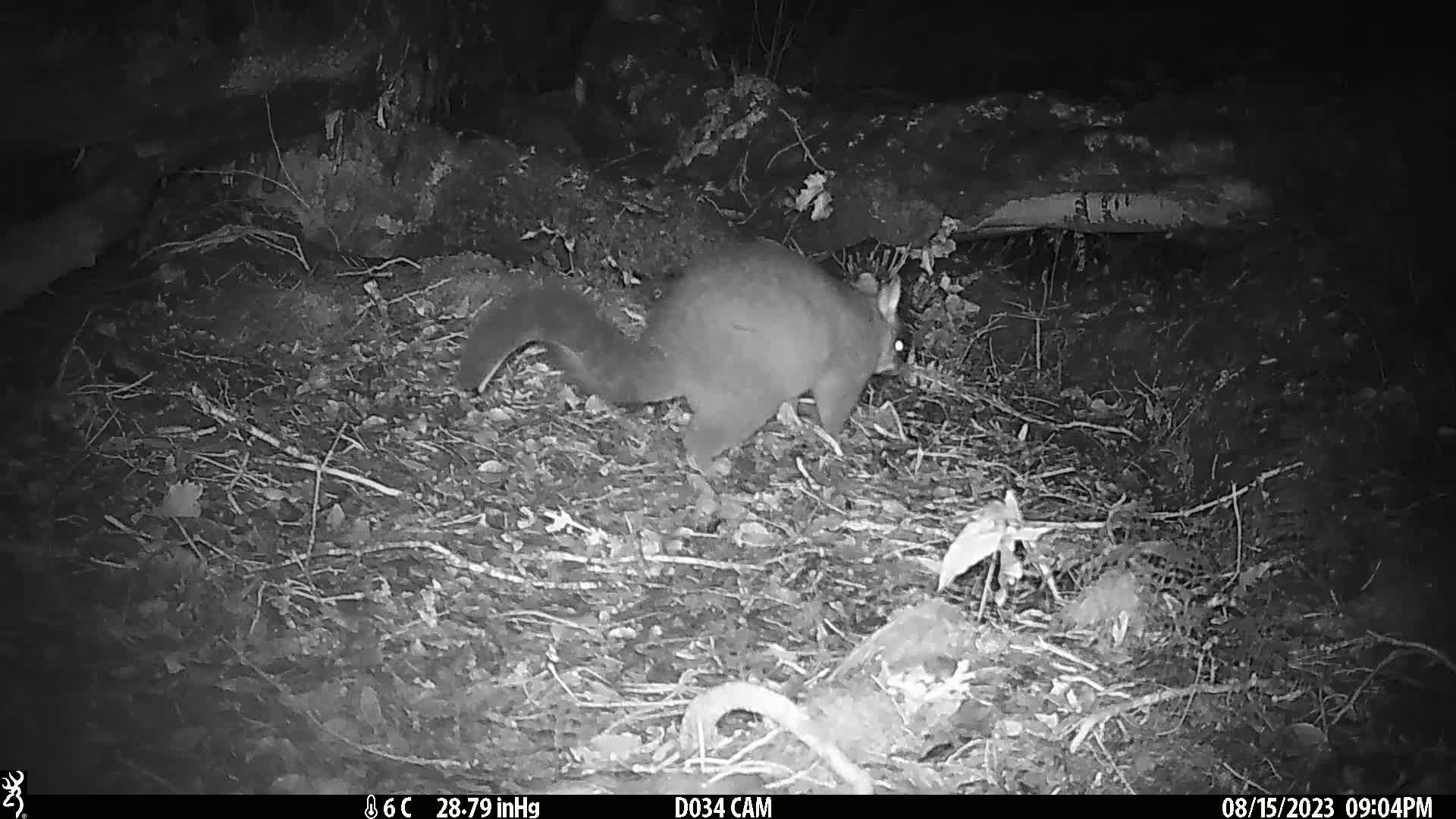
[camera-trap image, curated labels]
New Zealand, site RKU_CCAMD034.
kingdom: Animalia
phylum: Chordata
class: Mammalia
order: Diprotodontia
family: Phalangeridae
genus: Trichosurus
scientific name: Trichosurus vulpecula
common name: common brushtail possum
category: possum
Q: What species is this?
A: Possum (common brushtail possum) (Trichosurus vulpecula).